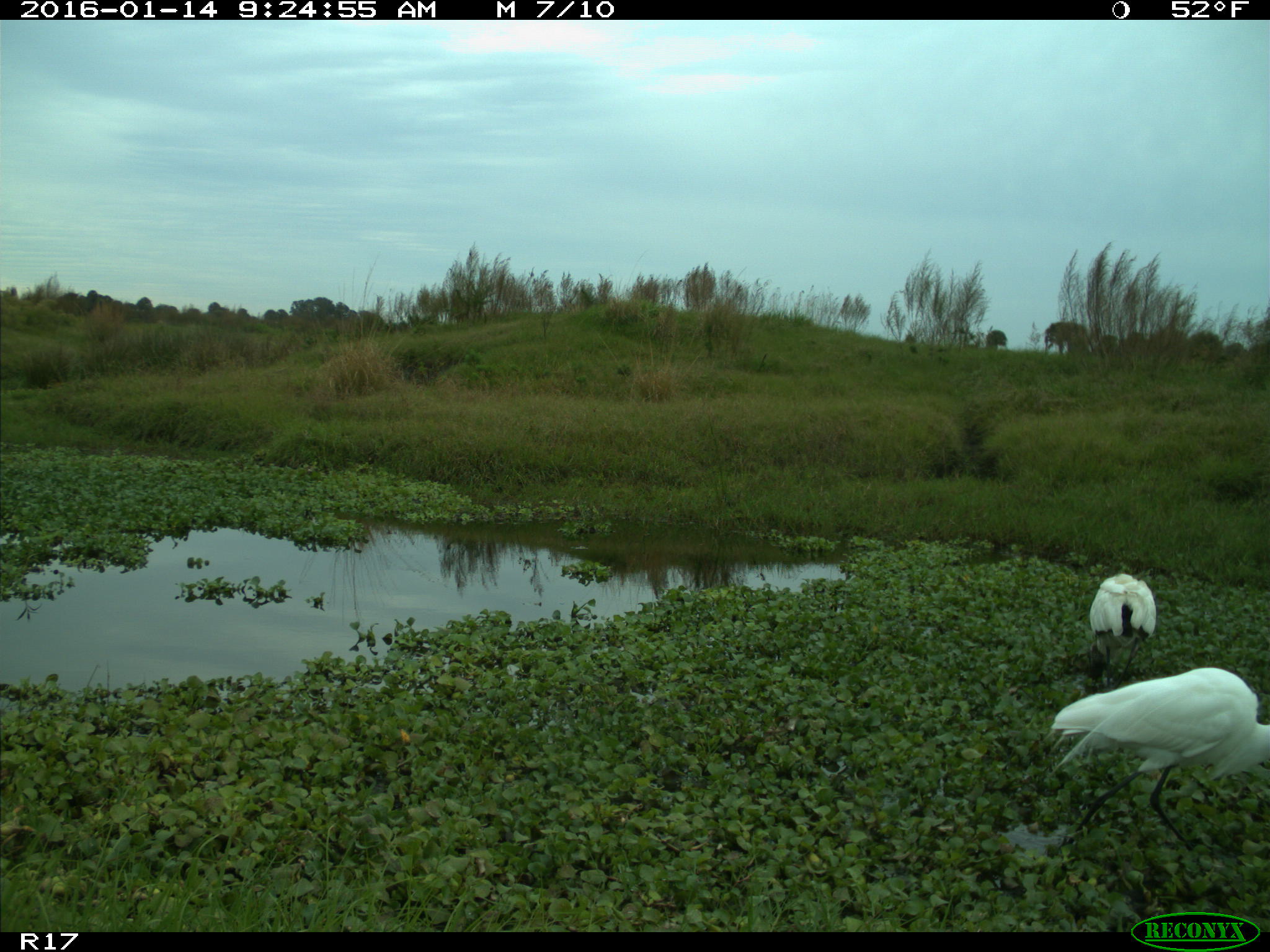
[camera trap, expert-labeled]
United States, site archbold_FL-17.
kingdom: Animalia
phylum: Chordata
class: Aves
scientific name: Aves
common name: birds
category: unidentified bird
Unidentified bird (birds) (Aves).